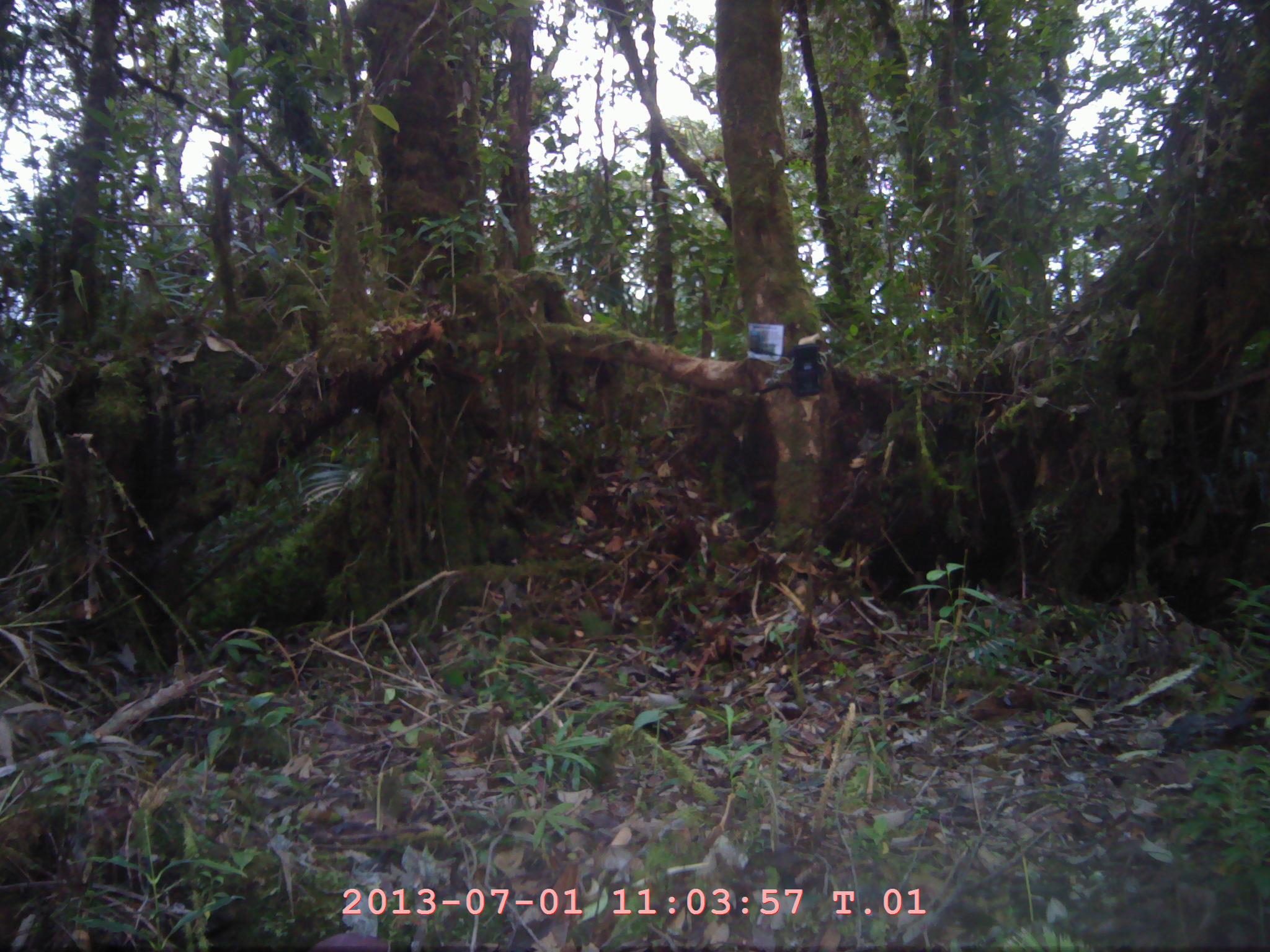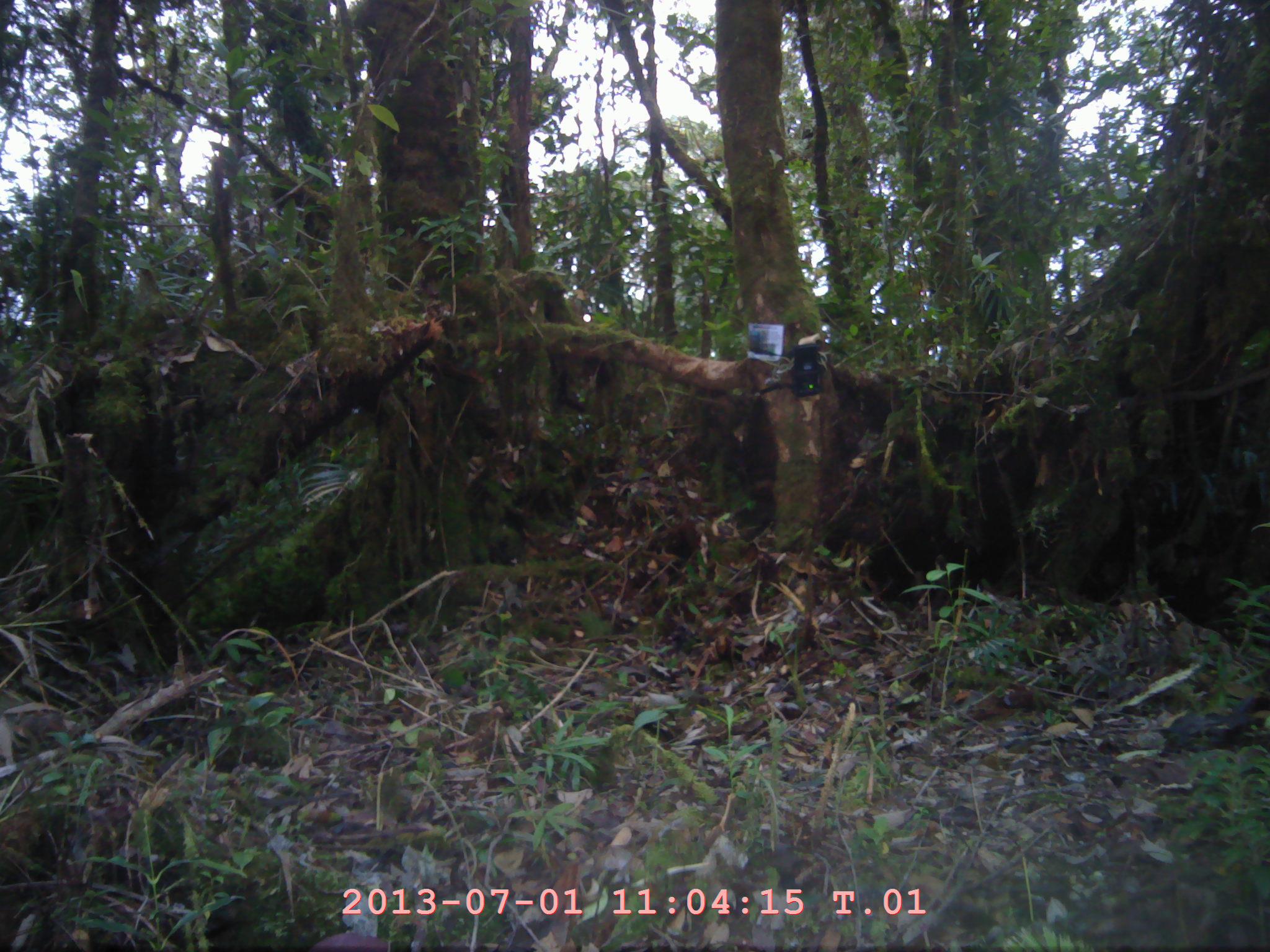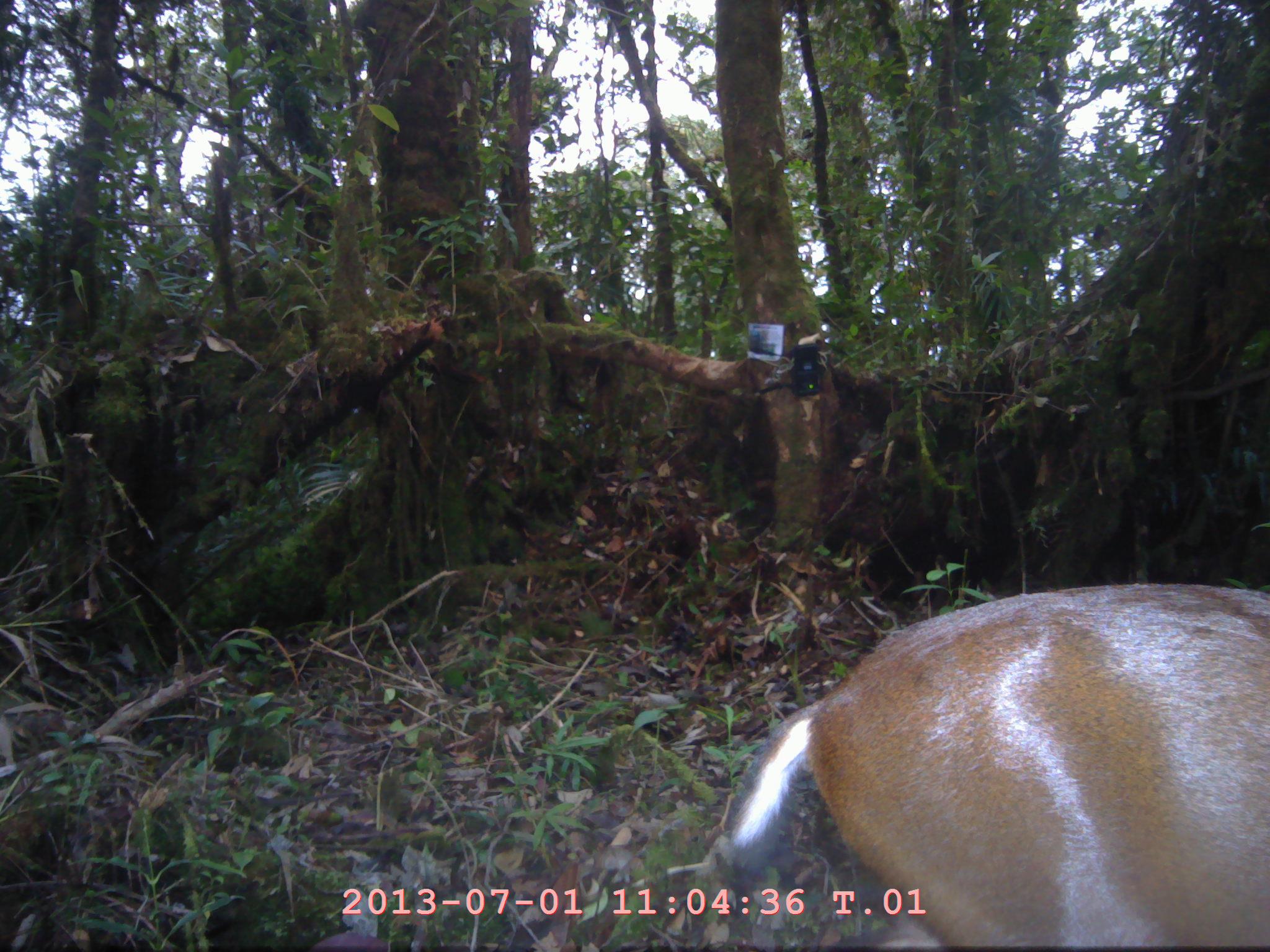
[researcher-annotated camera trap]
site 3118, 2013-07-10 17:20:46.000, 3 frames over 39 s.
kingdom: Animalia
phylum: Chordata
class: Mammalia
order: Artiodactyla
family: Cervidae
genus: Muntiacus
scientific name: Muntiacus muntjak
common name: southern red muntjac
Muntiacus muntjak (southern red muntjac), count 1.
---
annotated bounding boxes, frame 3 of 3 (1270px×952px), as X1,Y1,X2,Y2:
muntiacus muntjak: 724,579,1270,952